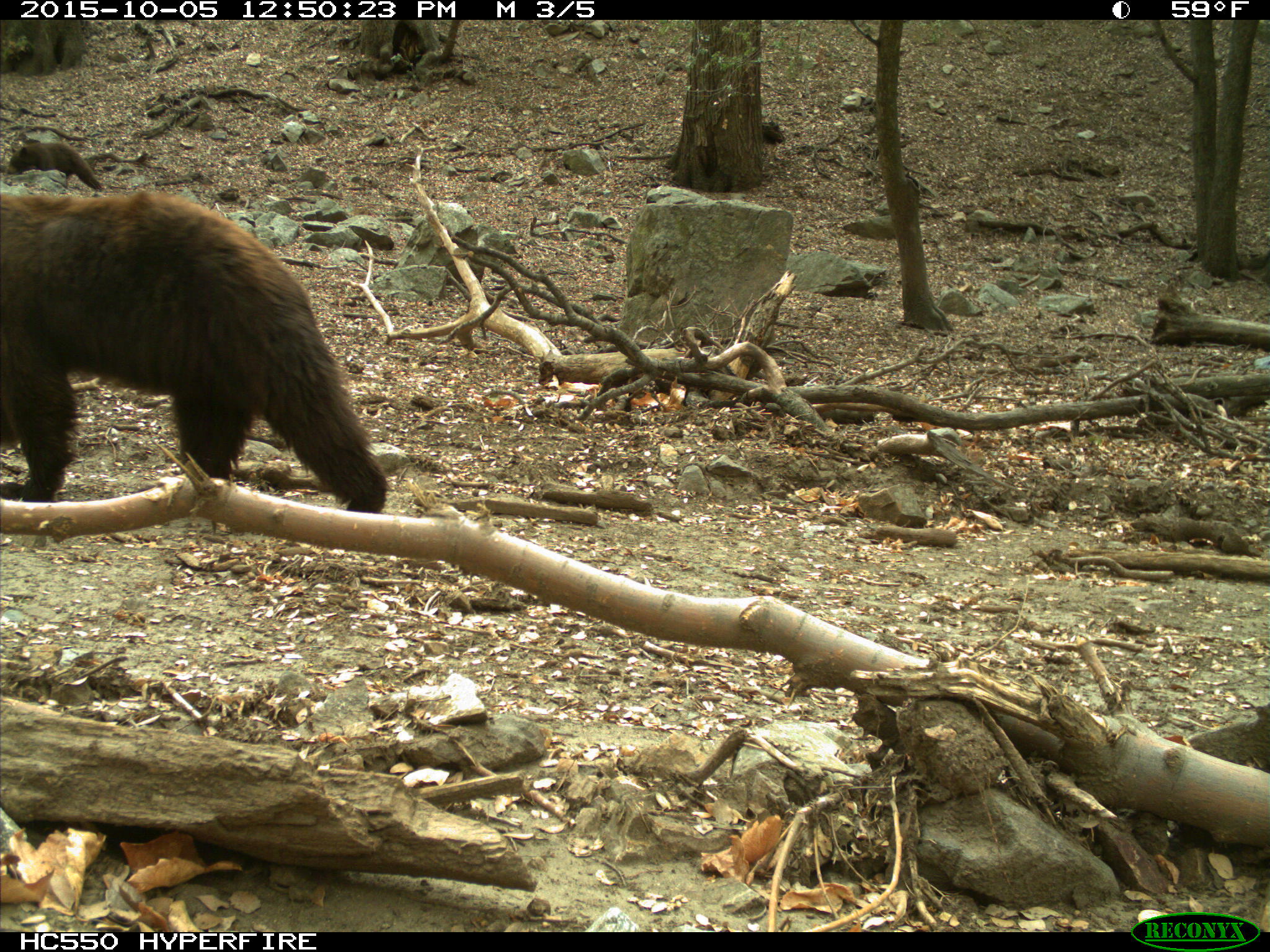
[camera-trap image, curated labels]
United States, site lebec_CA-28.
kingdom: Animalia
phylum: Chordata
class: Mammalia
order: Carnivora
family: Ursidae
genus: Ursus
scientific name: Ursus americanus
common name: american black bear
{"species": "Ursus americanus (american black bear)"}